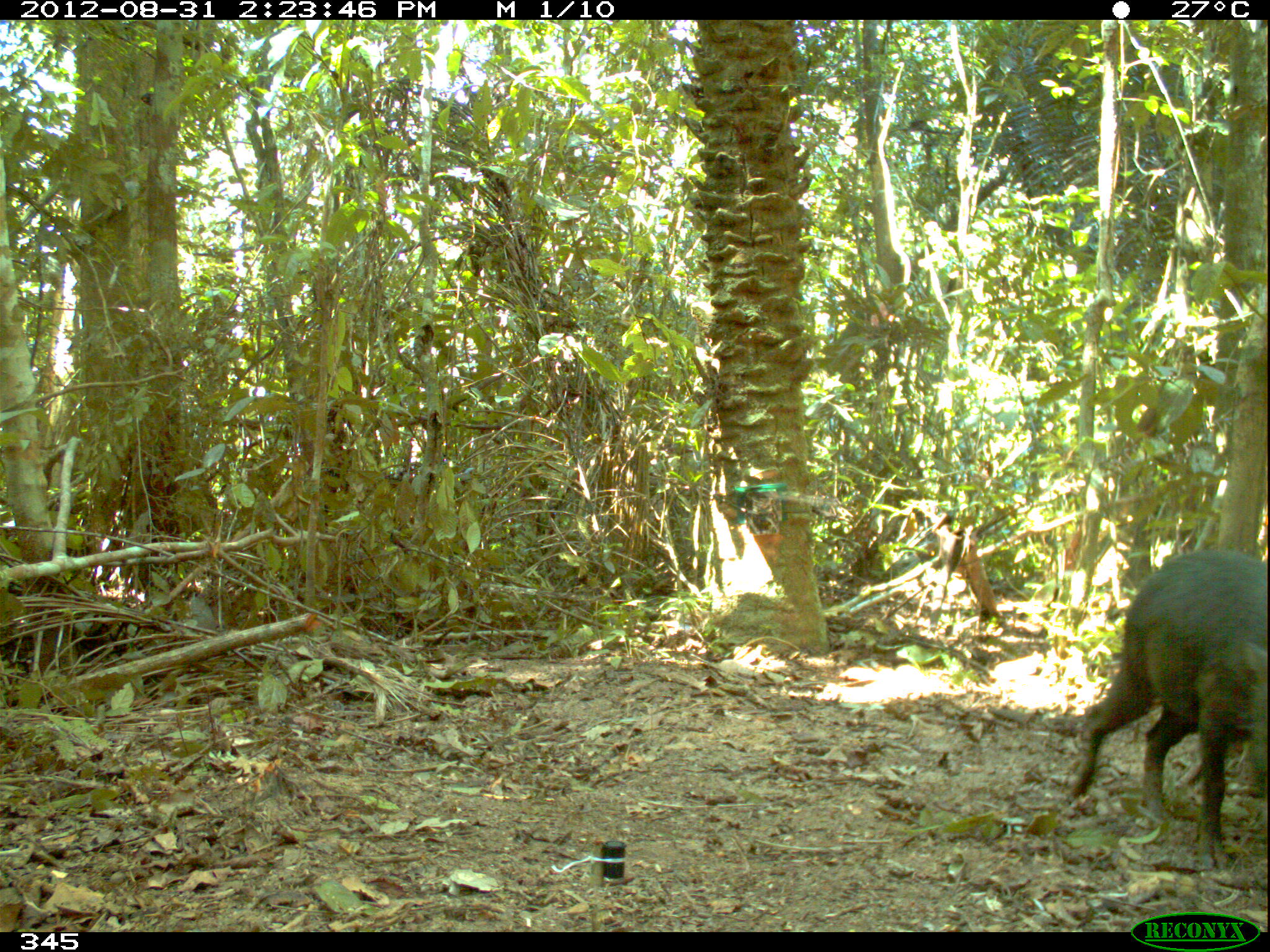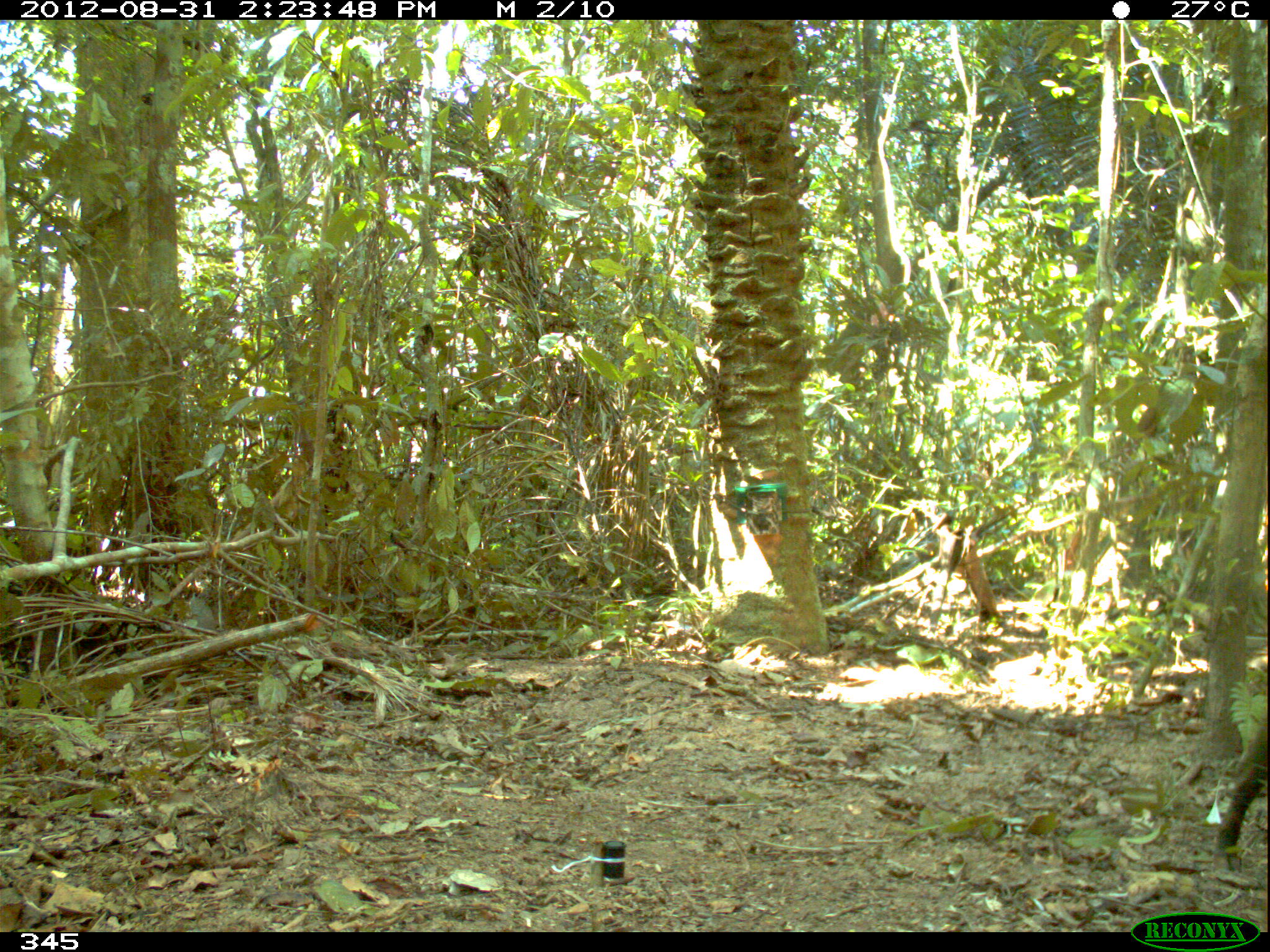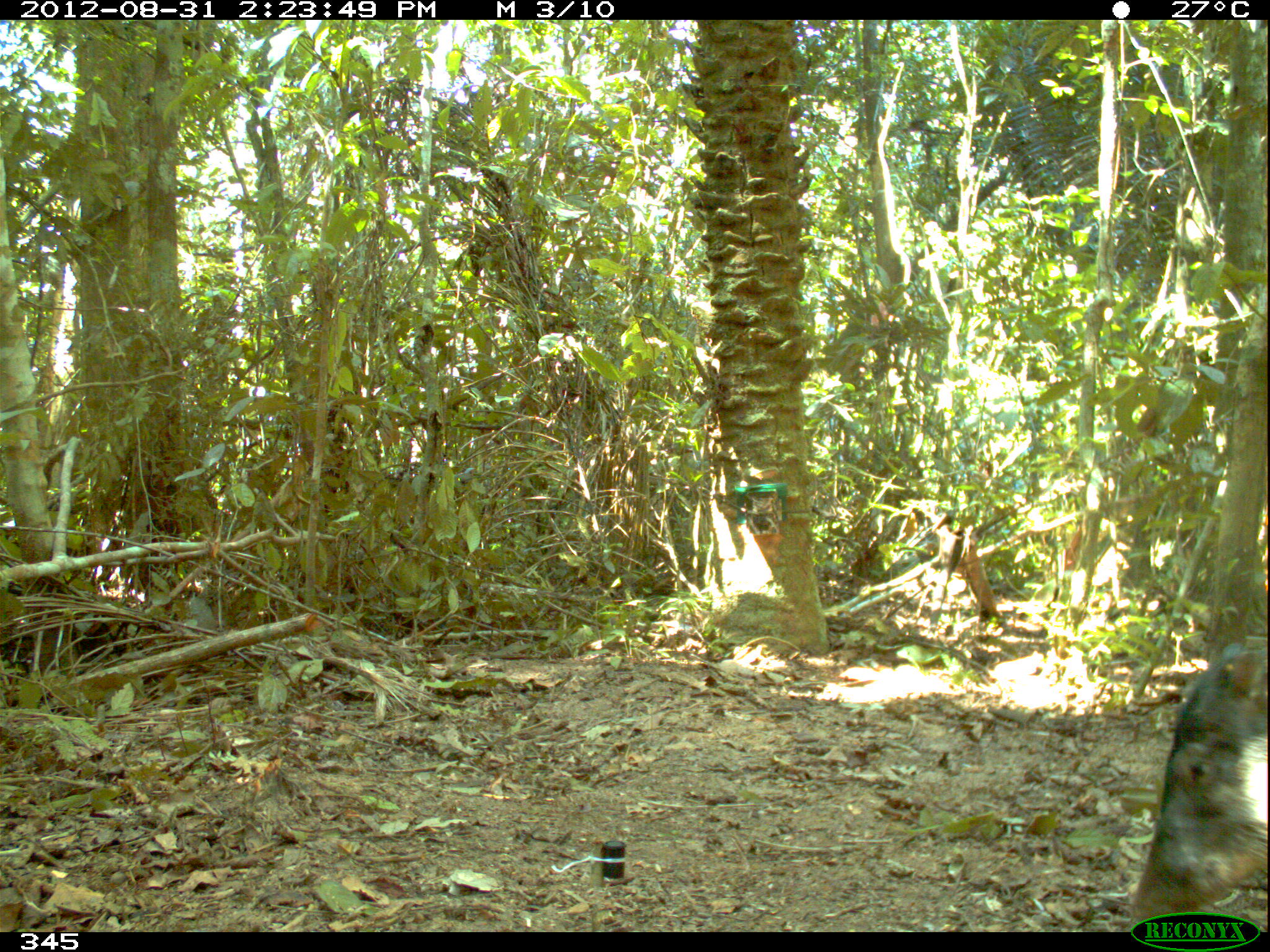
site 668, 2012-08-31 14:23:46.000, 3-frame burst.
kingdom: Animalia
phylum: Chordata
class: Mammalia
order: Artiodactyla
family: Tayassuidae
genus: Tayassu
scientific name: Tayassu pecari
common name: white-lipped peccary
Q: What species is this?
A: Tayassu pecari (white-lipped peccary).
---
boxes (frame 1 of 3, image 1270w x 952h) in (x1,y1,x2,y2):
tayassu pecari: (1074,545,1264,866)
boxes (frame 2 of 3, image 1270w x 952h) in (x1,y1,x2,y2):
tayassu pecari: (1211,697,1269,868)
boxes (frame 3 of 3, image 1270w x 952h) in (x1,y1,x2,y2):
tayassu pecari: (1124,642,1267,929)